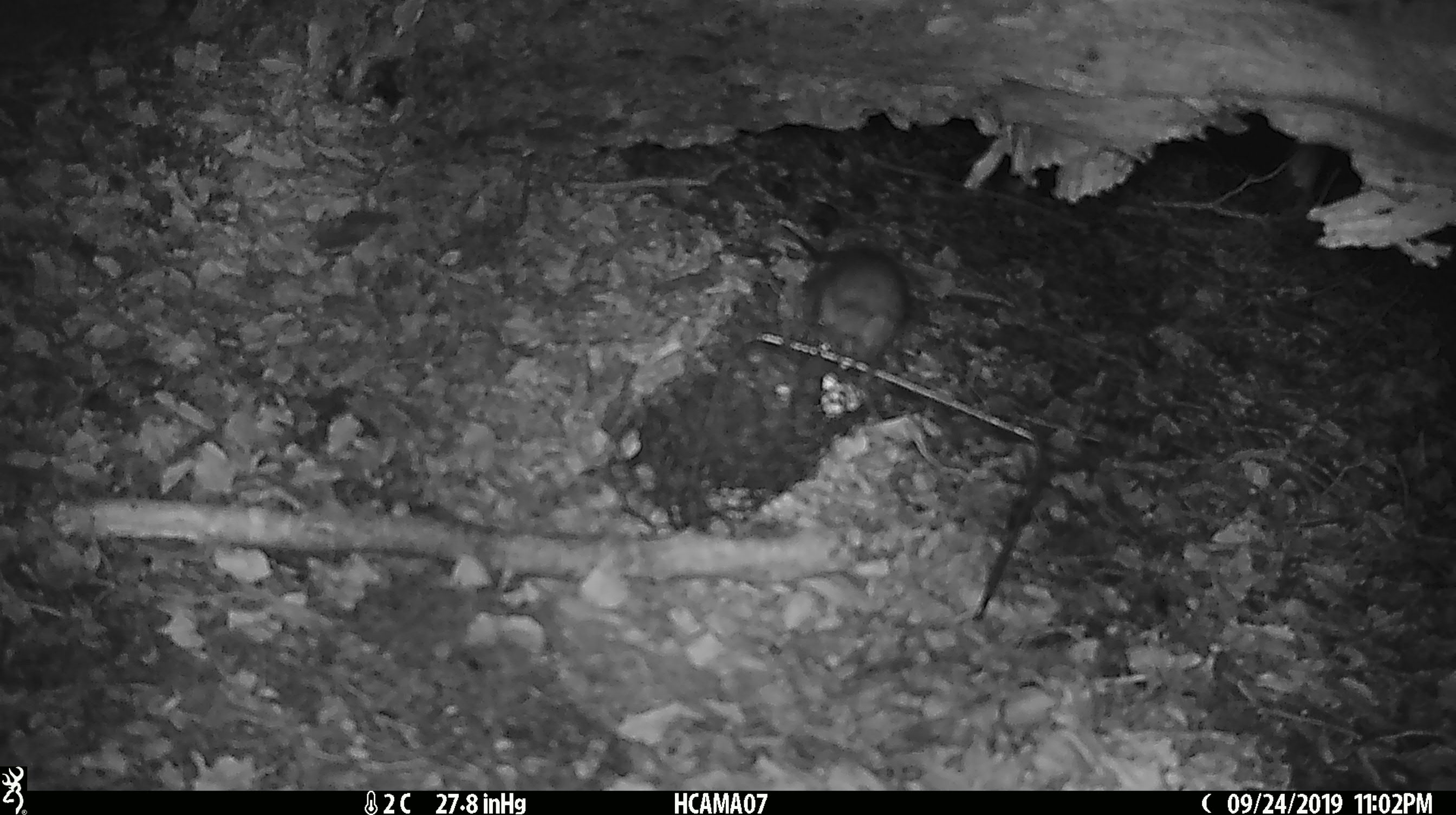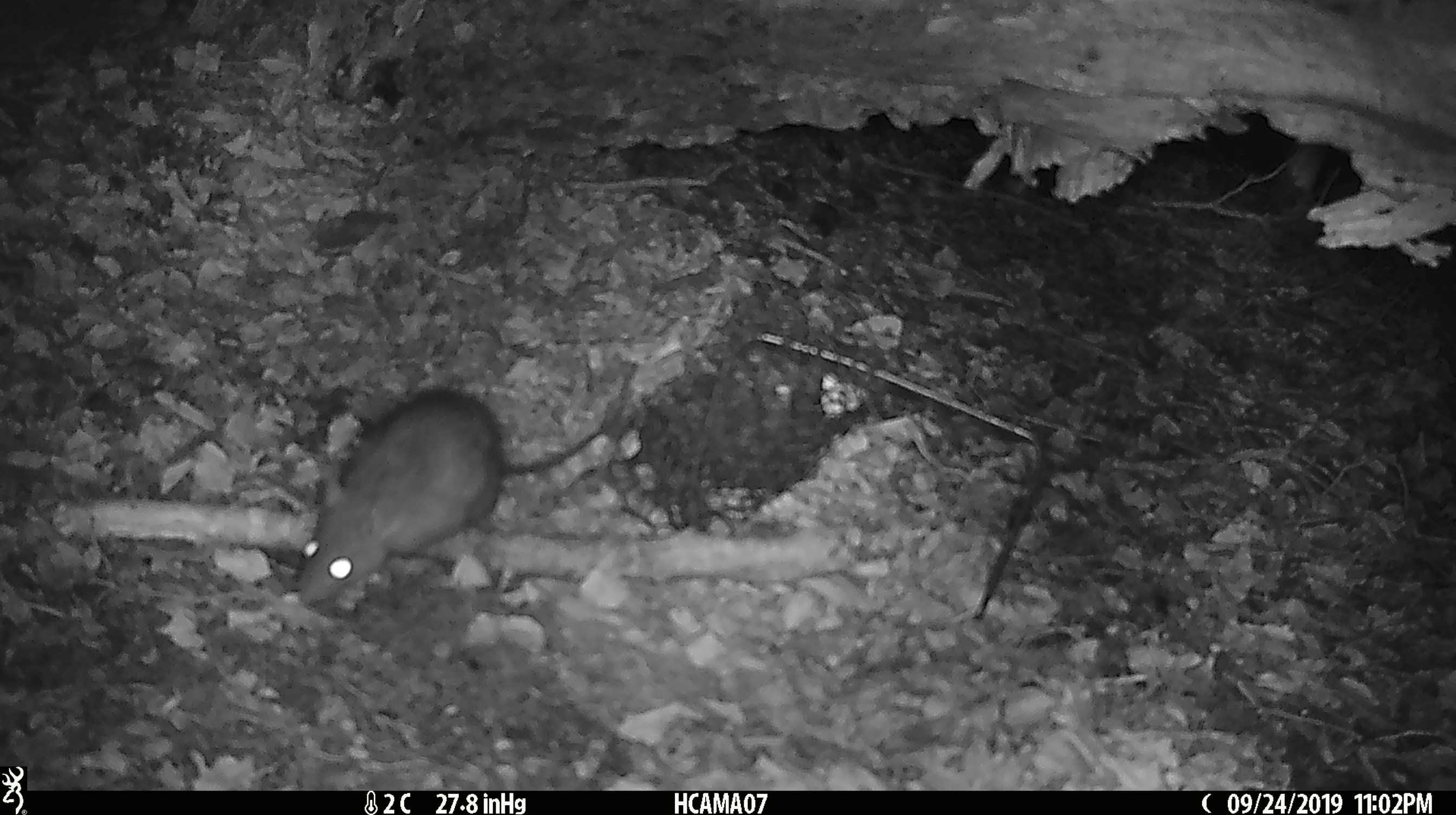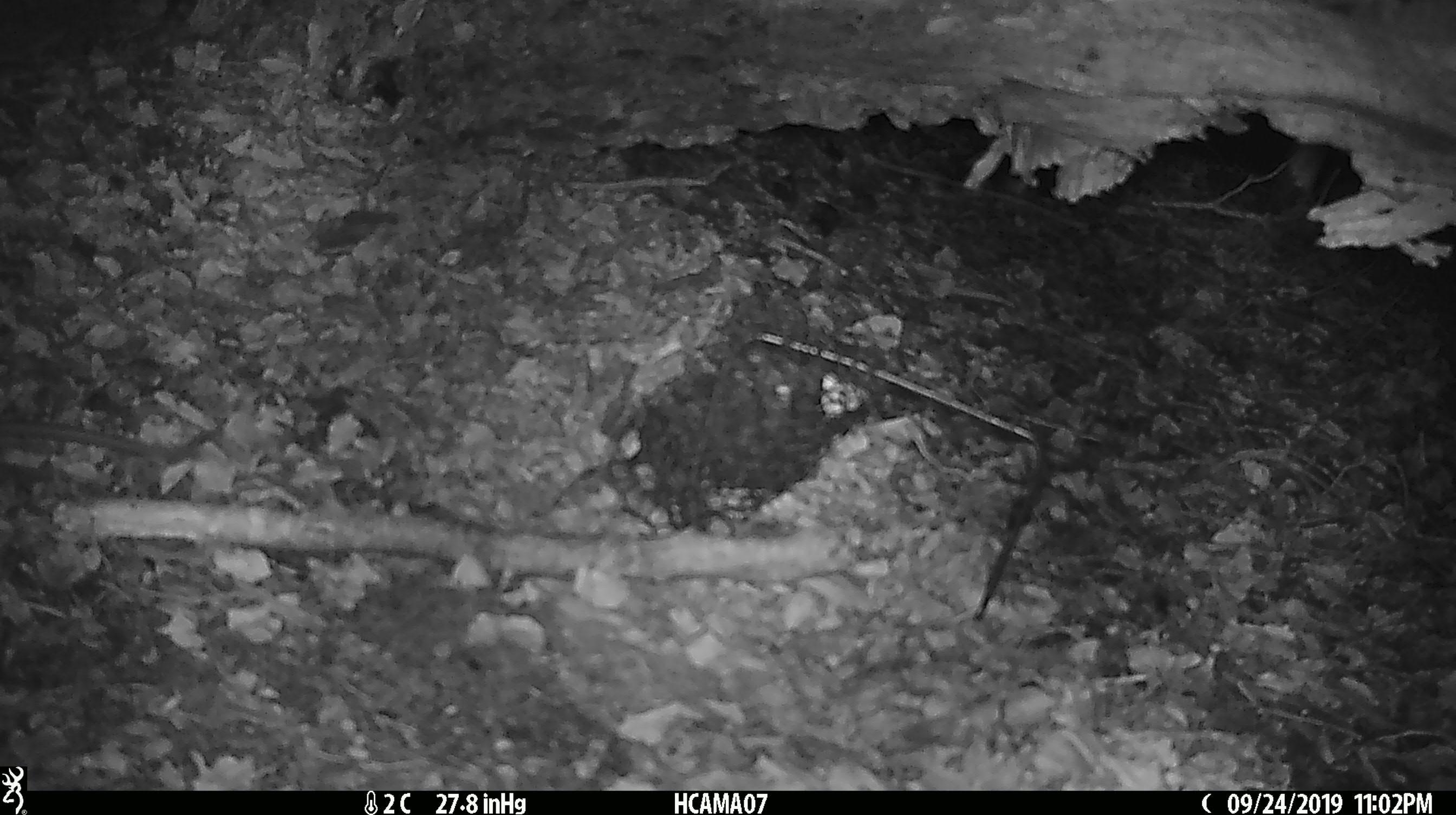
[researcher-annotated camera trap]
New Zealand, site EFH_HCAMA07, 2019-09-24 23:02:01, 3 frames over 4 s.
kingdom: Animalia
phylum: Chordata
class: Mammalia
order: Rodentia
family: Muridae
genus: Rattus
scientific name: Rattus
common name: rat